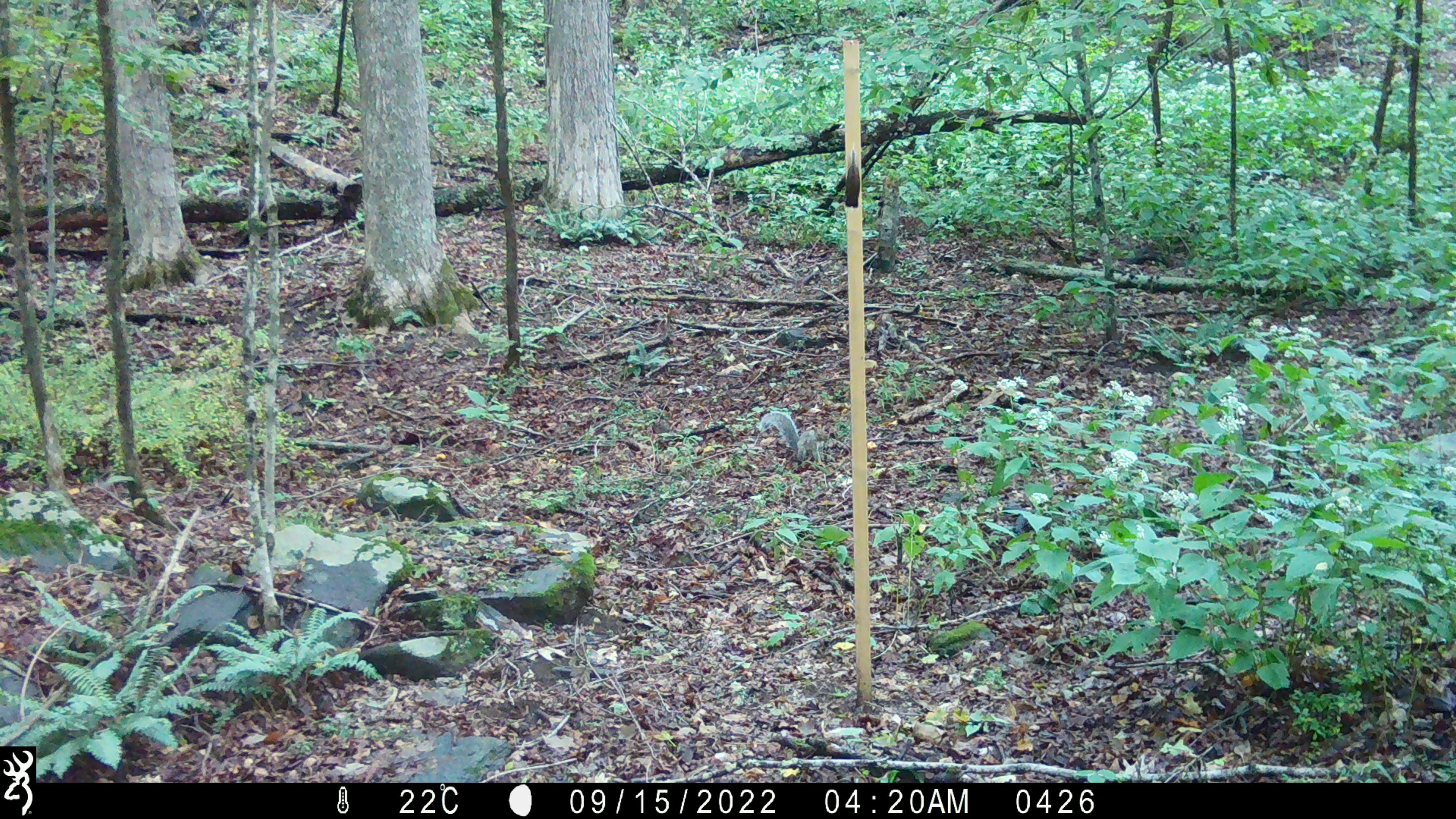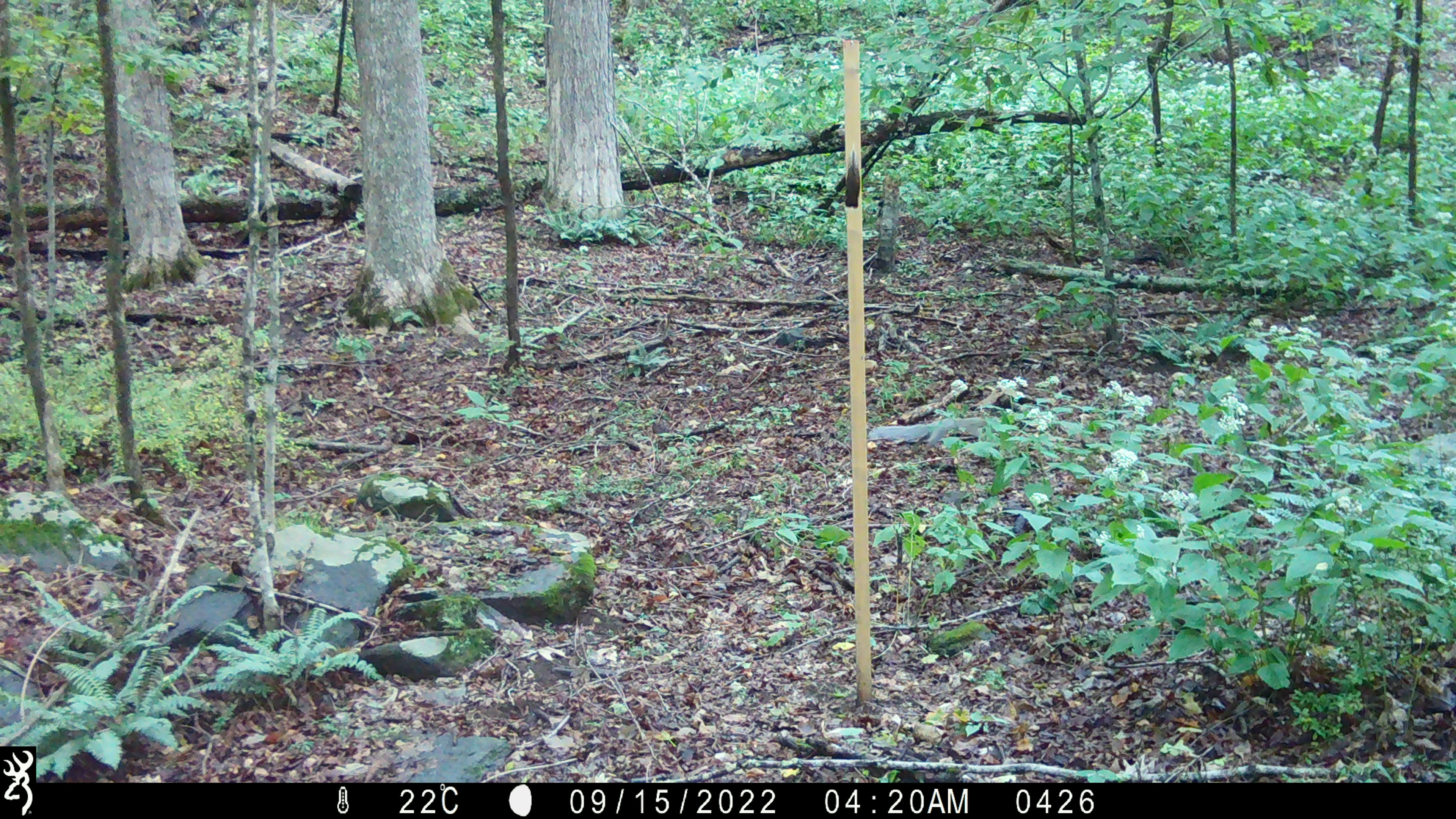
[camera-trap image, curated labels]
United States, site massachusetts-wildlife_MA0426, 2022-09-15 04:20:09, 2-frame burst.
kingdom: Animalia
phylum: Chordata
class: Mammalia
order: Rodentia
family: Sciuridae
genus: Sciurus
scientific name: Sciurus carolinensis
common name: gray squirrel